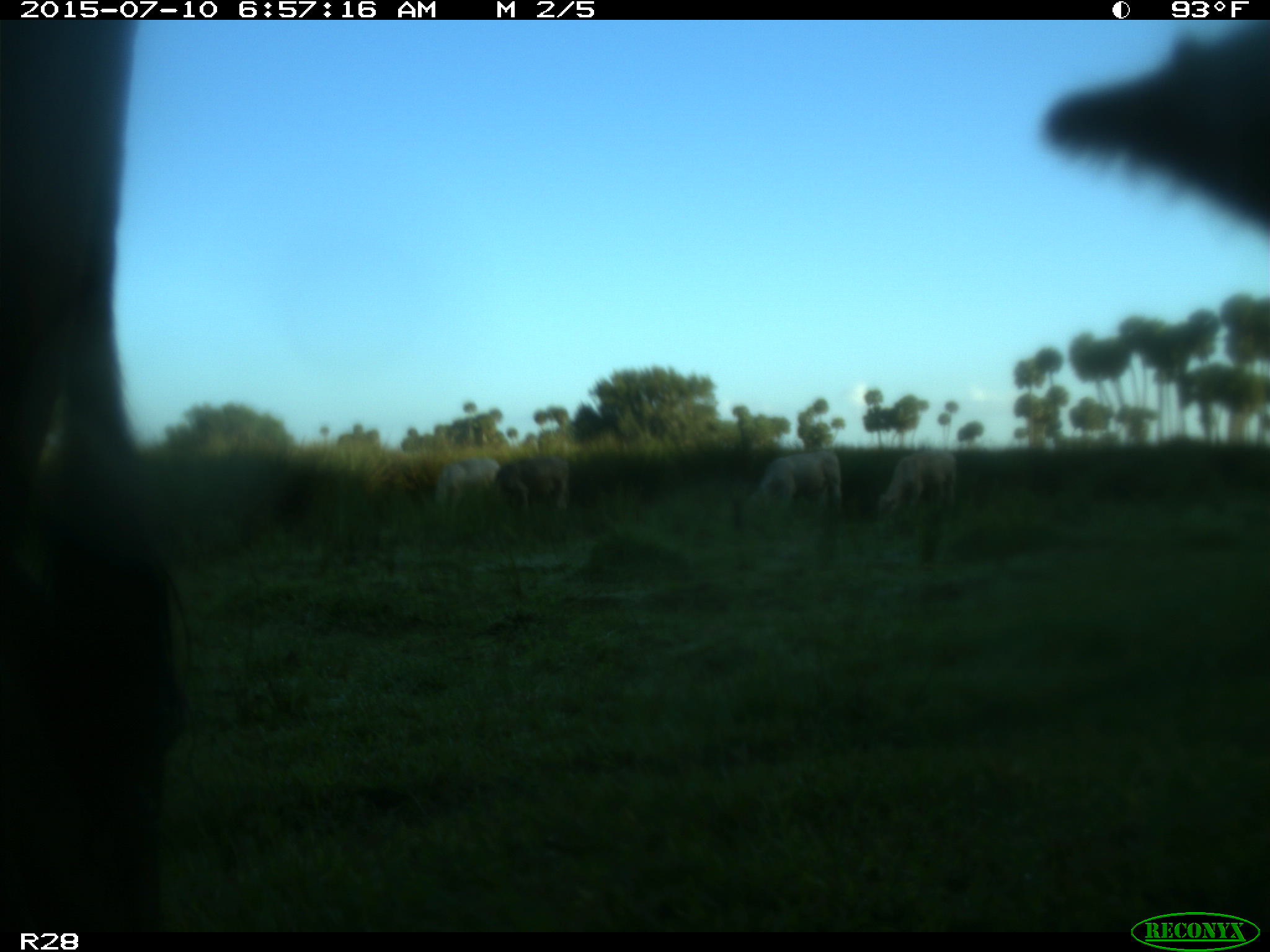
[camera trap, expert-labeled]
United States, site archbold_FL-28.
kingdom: Animalia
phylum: Chordata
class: Mammalia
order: Artiodactyla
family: Bovidae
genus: Bos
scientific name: Bos taurus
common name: domestic cow